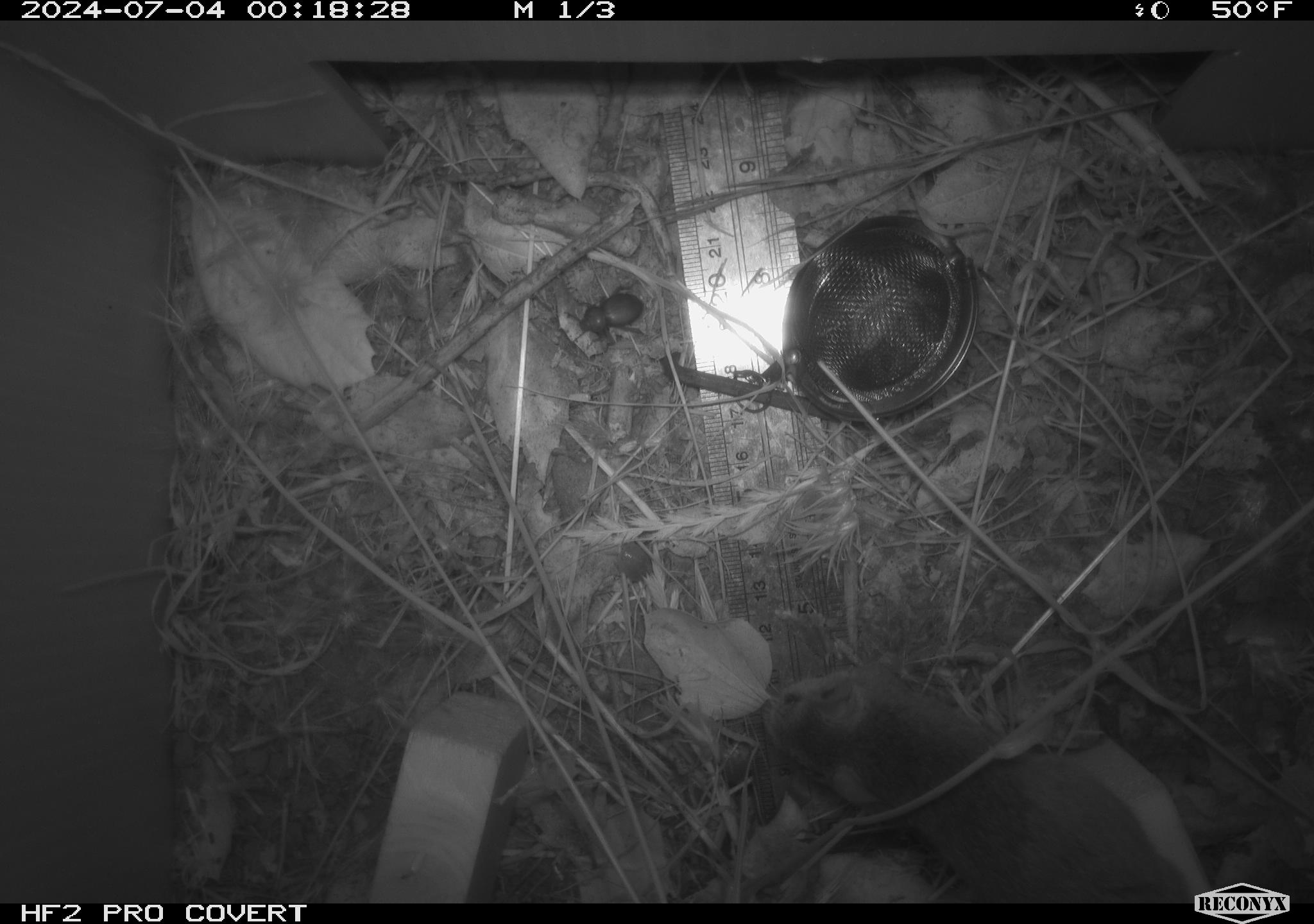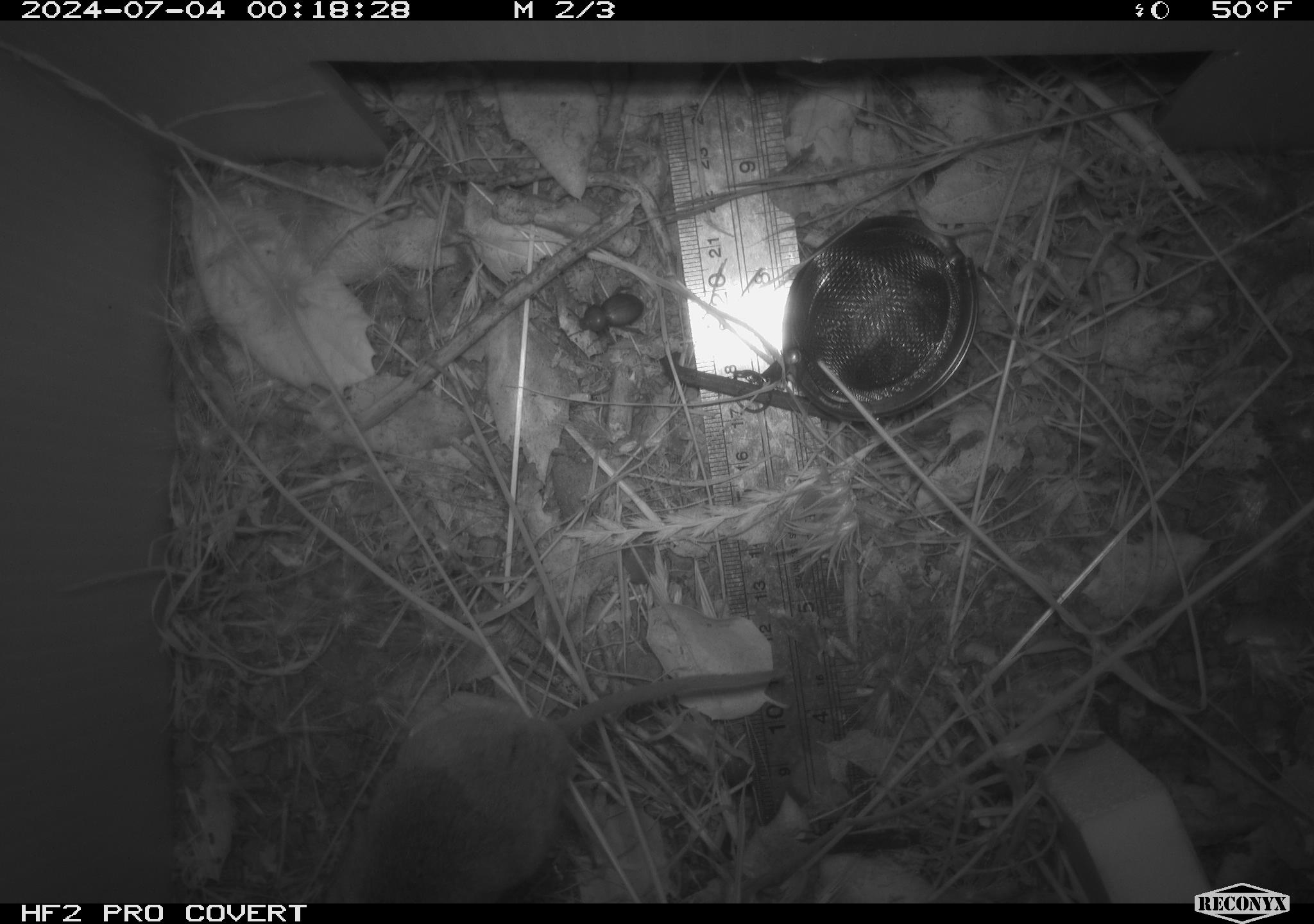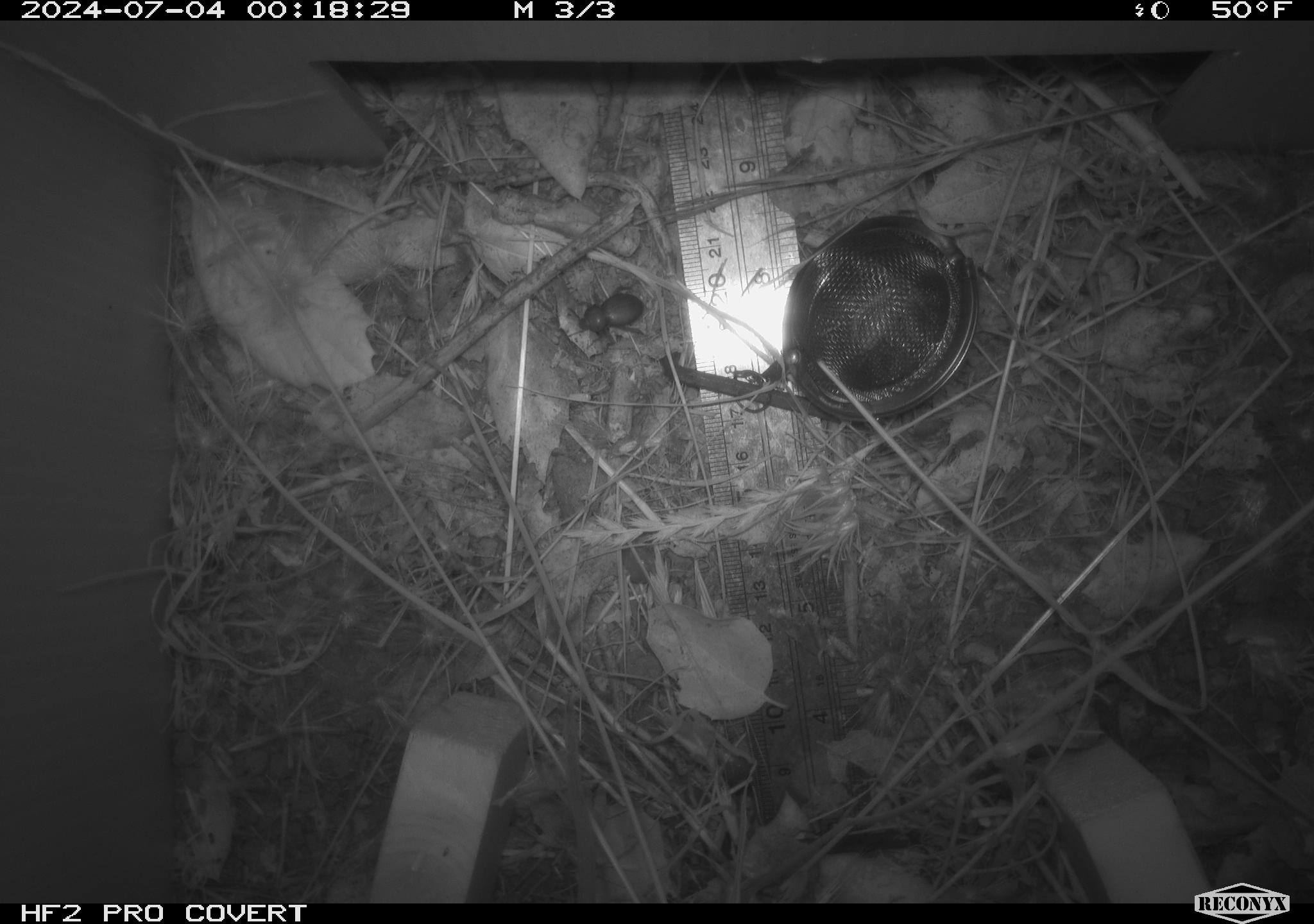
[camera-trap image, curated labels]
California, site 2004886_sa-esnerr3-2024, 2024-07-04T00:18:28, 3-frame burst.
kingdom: Animalia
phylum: Chordata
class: Mammalia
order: Rodentia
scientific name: Rodentia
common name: rodent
Rodent (Rodentia).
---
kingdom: Animalia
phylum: Arthropoda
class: Insecta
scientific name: Insecta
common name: insect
Insect (Insecta).